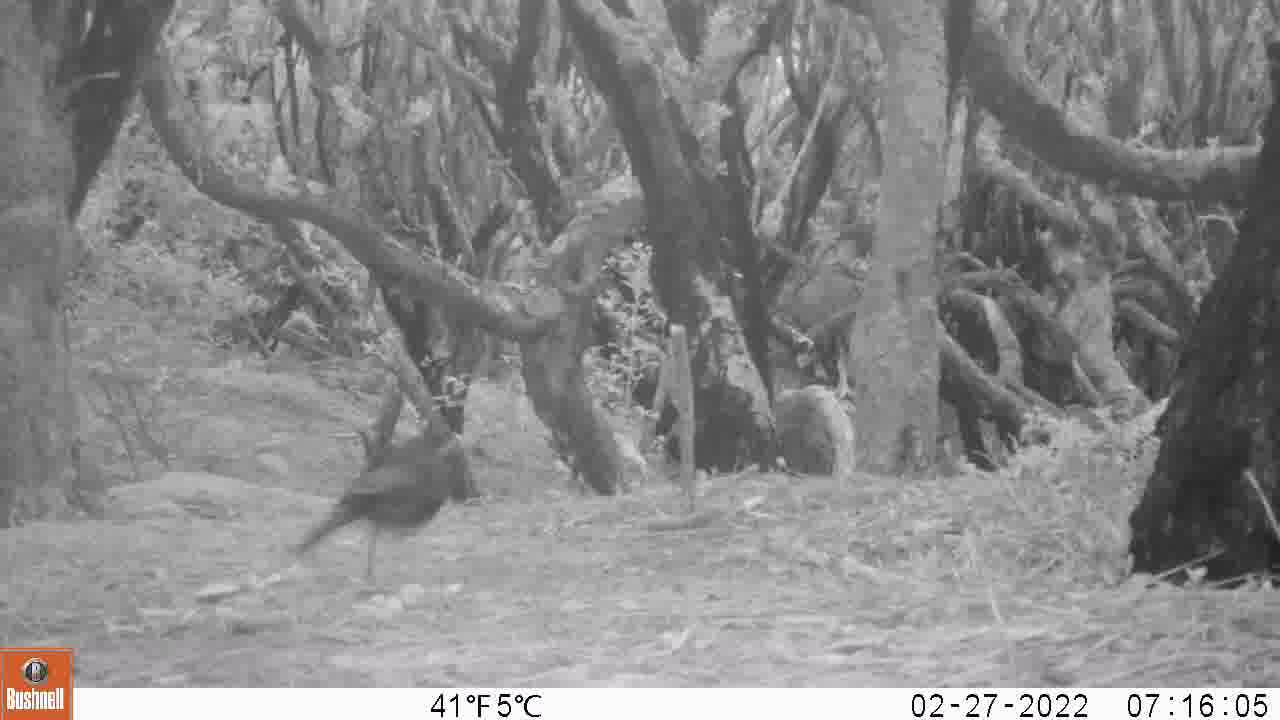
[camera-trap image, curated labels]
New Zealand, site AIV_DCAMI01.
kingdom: Animalia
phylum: Chordata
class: Aves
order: Passeriformes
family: Turdidae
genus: Turdus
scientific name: Turdus merula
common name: eurasian blackbird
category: blackbird